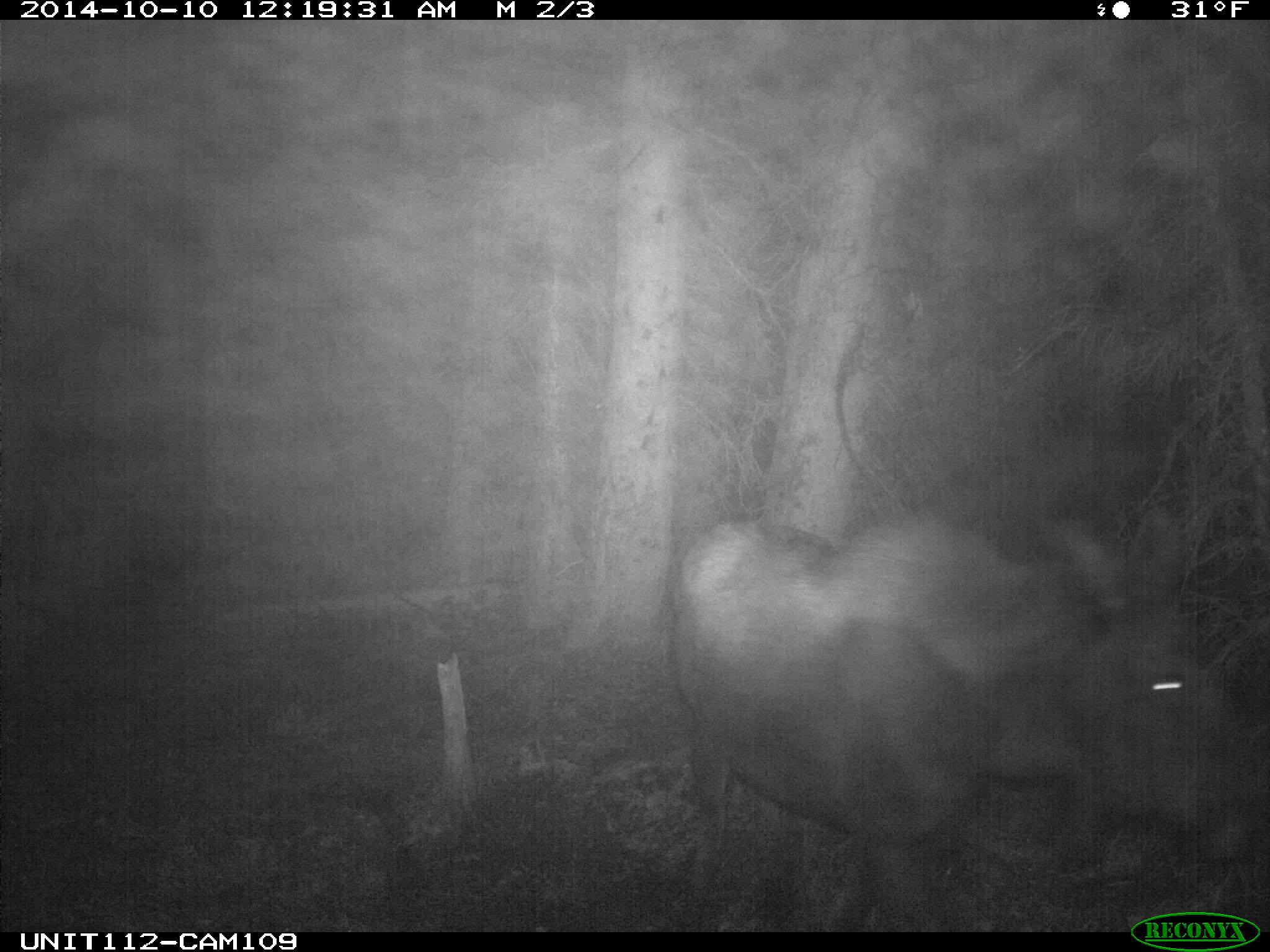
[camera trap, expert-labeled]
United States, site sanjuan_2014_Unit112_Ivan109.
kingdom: Animalia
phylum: Chordata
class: Mammalia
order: Artiodactyla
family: Cervidae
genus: Alces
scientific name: Alces alces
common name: moose